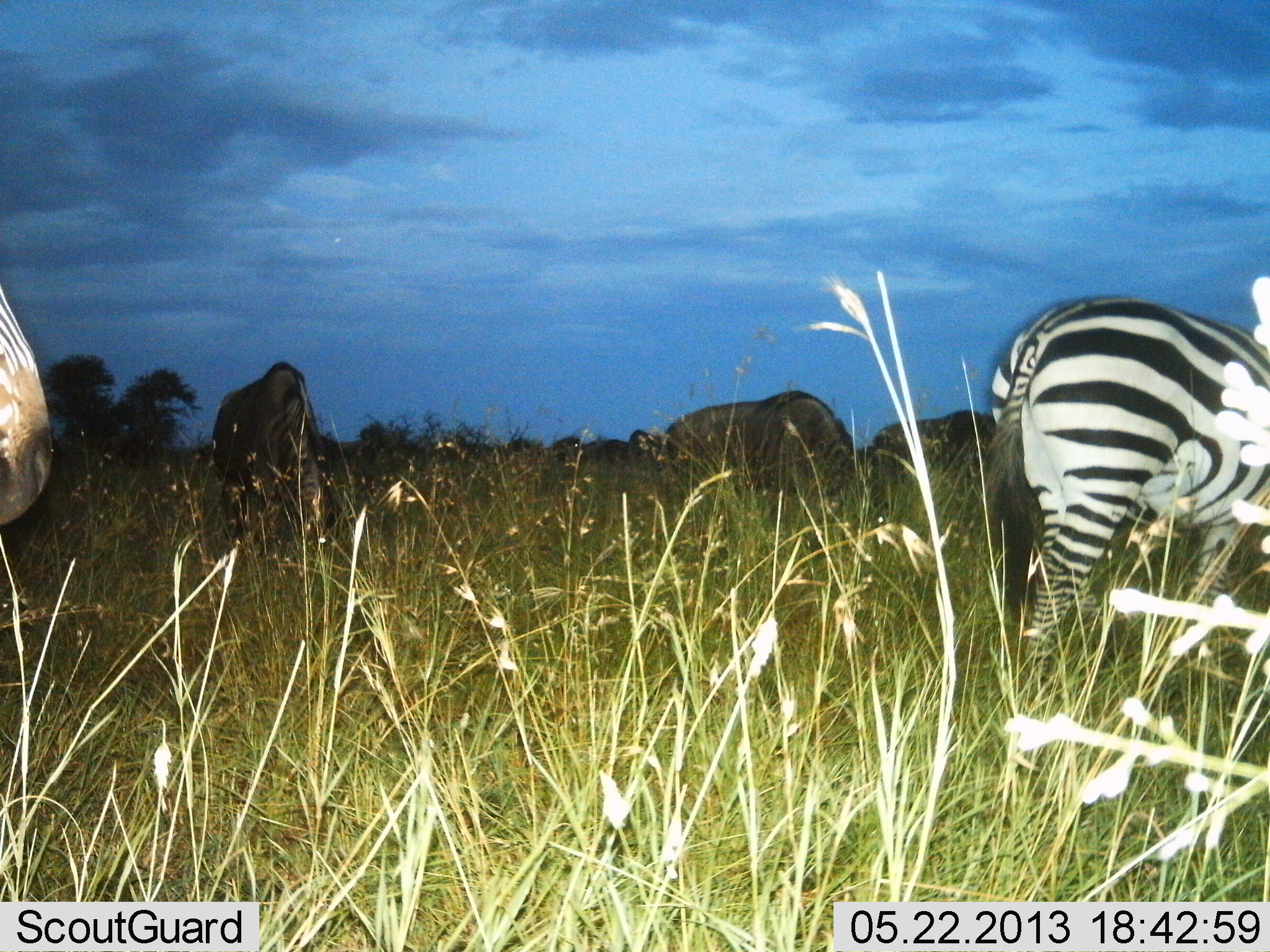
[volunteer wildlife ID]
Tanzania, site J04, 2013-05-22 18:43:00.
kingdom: Animalia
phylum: Chordata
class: Mammalia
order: Perissodactyla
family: Equidae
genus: Equus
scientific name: Equus quagga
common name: plains zebra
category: zebra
Zebra (plains zebra) (Equus quagga), count 2. Behavior (volunteer vote fractions): standing 78%, resting 0%, moving 11%, interacting 0%. Young present (vote fraction): 0%. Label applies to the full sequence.